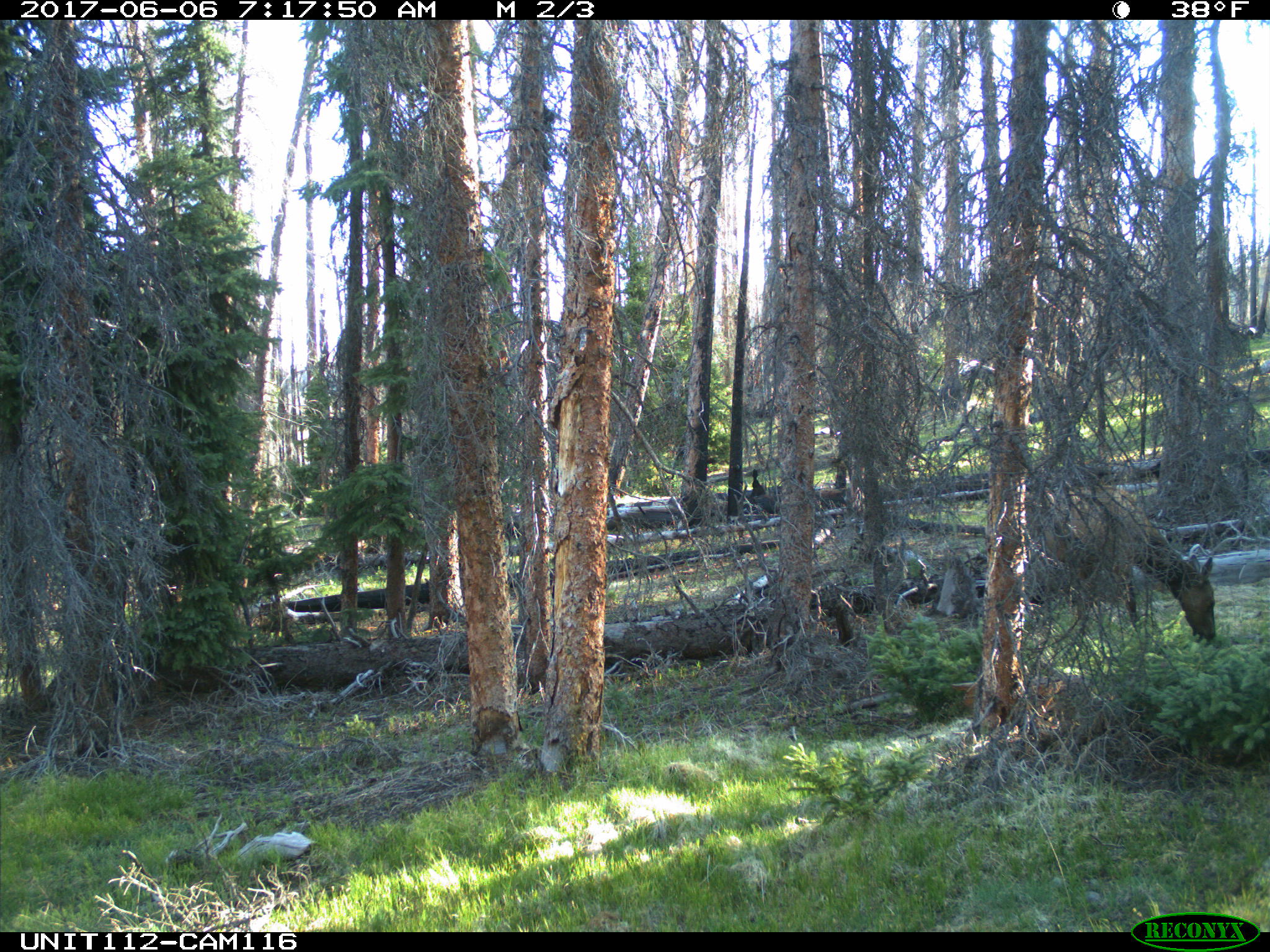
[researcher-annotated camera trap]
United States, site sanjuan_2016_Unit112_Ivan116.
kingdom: Animalia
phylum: Chordata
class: Mammalia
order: Artiodactyla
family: Cervidae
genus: Cervus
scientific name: Cervus elaphus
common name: red deer